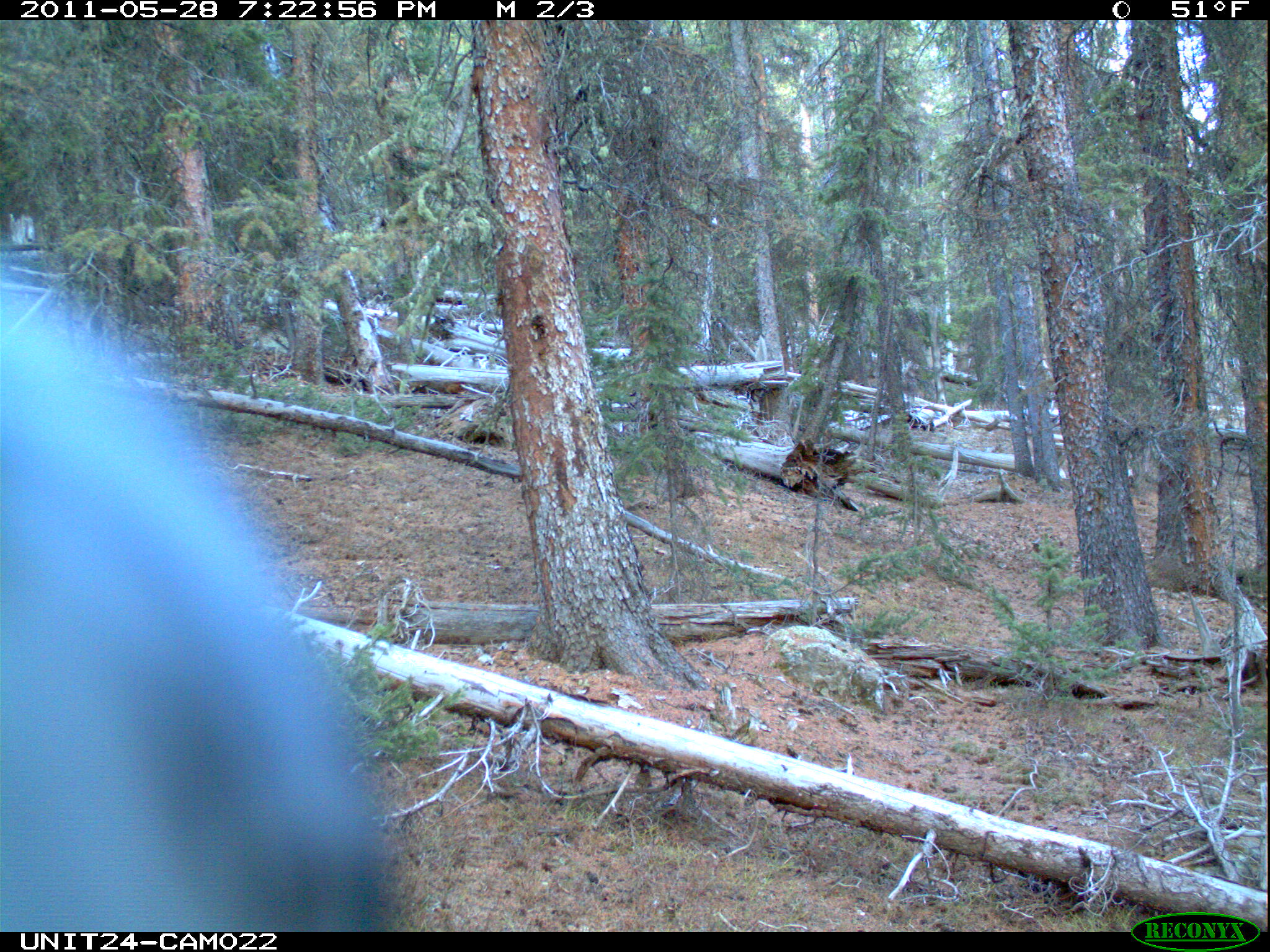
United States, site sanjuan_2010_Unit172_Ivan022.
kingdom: Animalia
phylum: Chordata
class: Aves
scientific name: Aves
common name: birds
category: unidentified bird